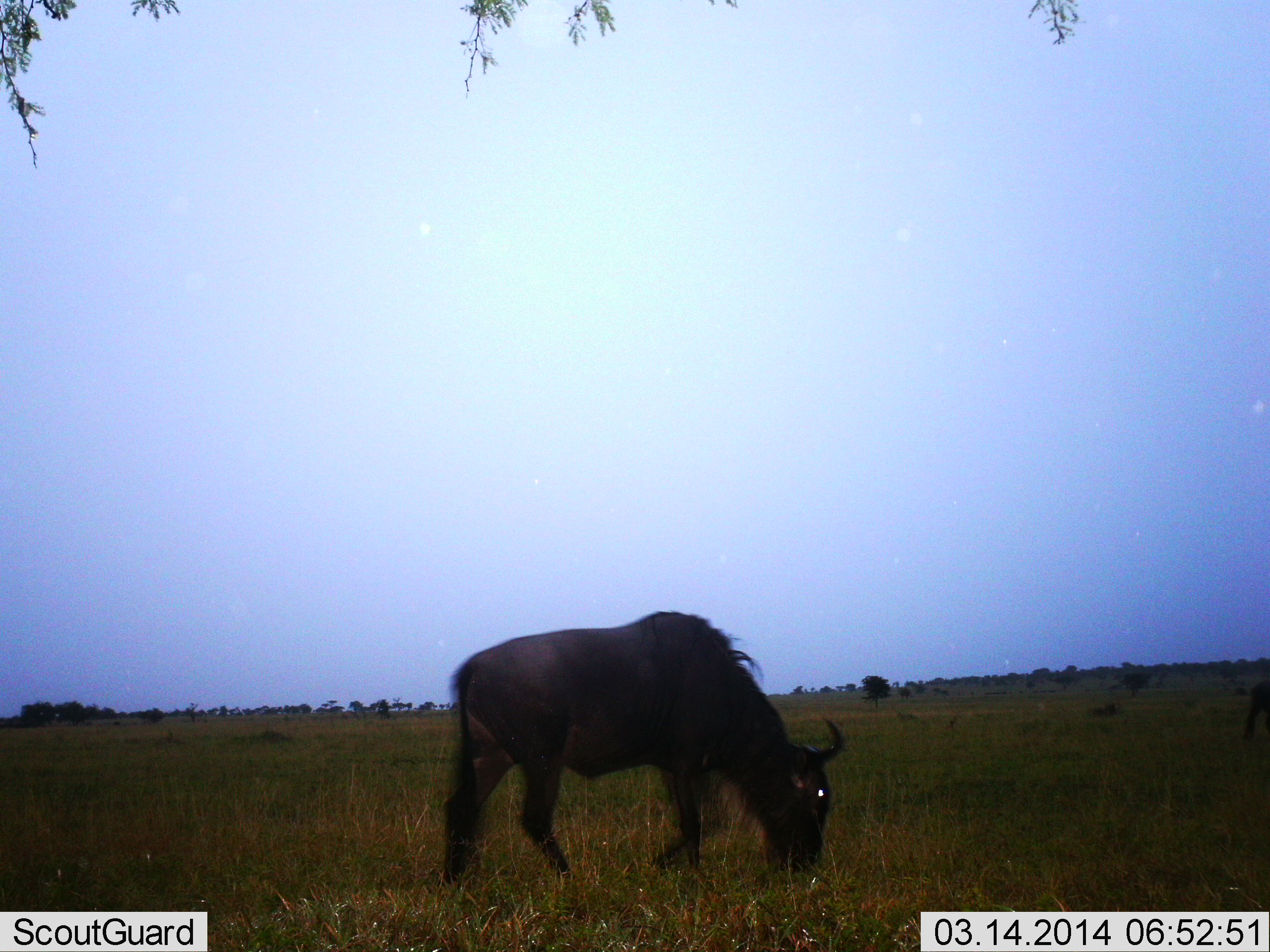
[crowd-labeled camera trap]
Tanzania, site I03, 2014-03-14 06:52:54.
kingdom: Animalia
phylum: Chordata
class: Mammalia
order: Artiodactyla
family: Bovidae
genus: Connochaetes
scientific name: Connochaetes taurinus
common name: blue wildebeest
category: wildebeest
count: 2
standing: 20%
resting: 0%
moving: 0%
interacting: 0%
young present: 0%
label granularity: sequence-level